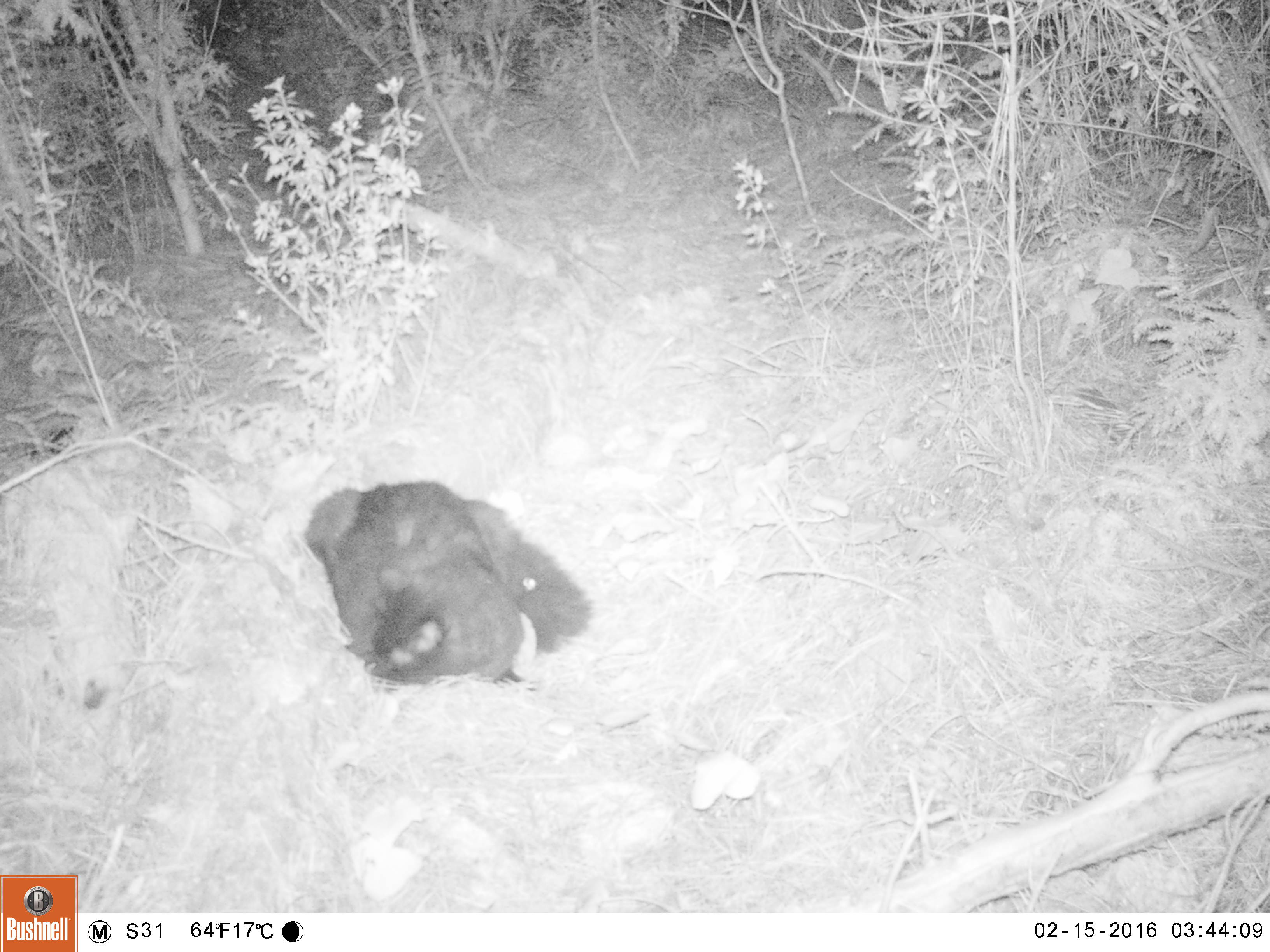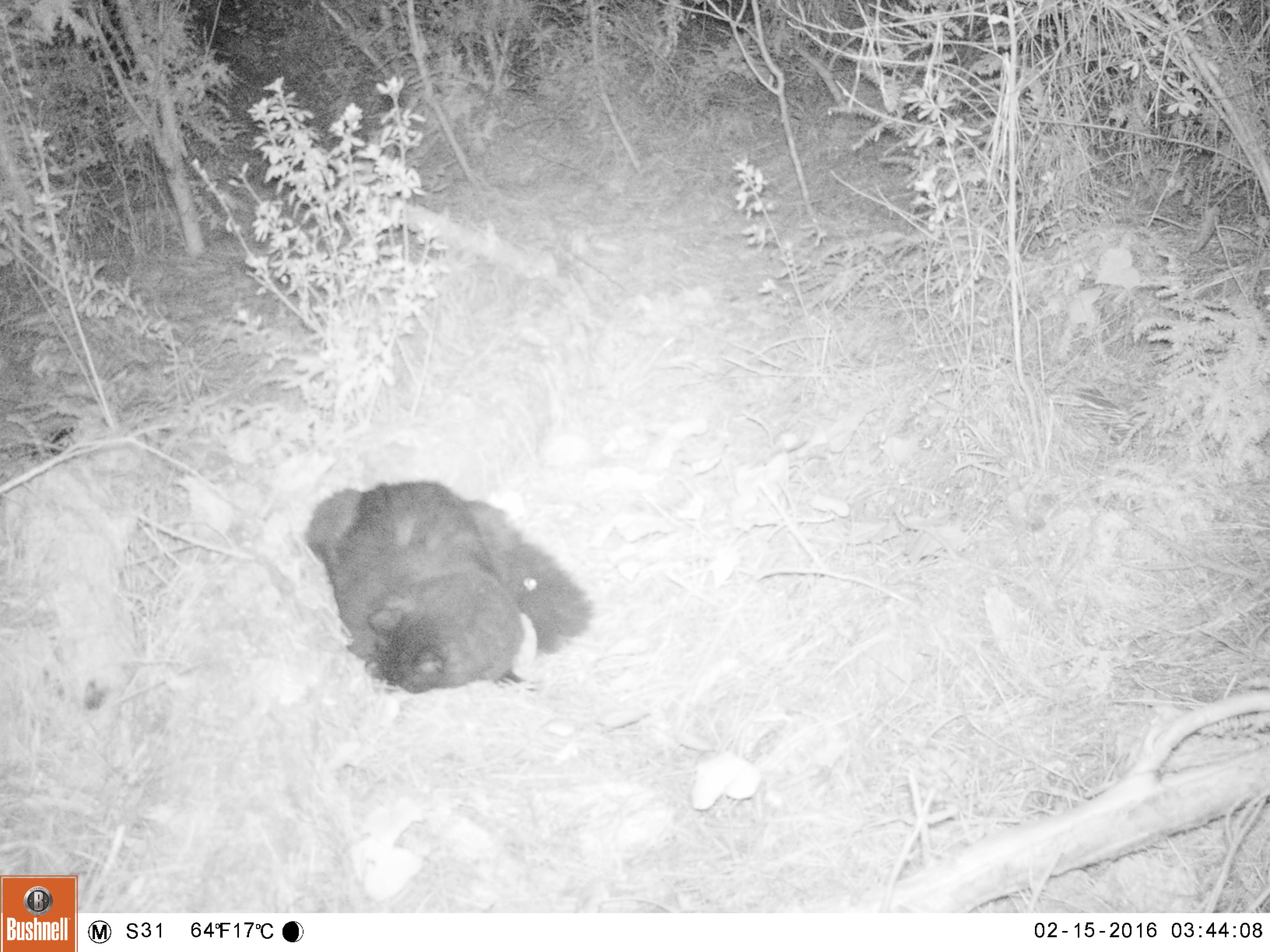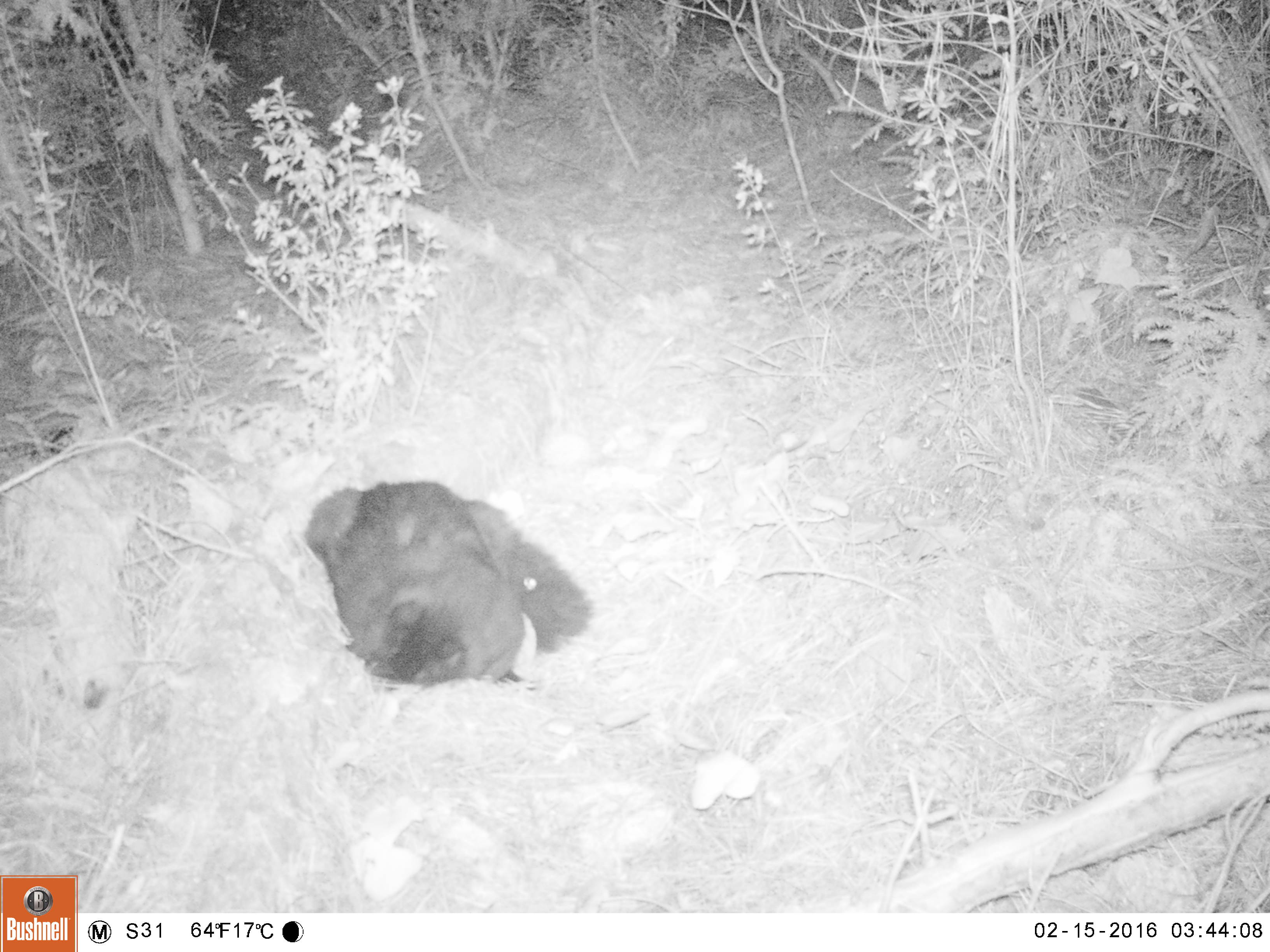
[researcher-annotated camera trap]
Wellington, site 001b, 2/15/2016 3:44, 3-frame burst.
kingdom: Animalia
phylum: Chordata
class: Mammalia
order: Carnivora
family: Felidae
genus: Felis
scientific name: Felis catus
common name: cat